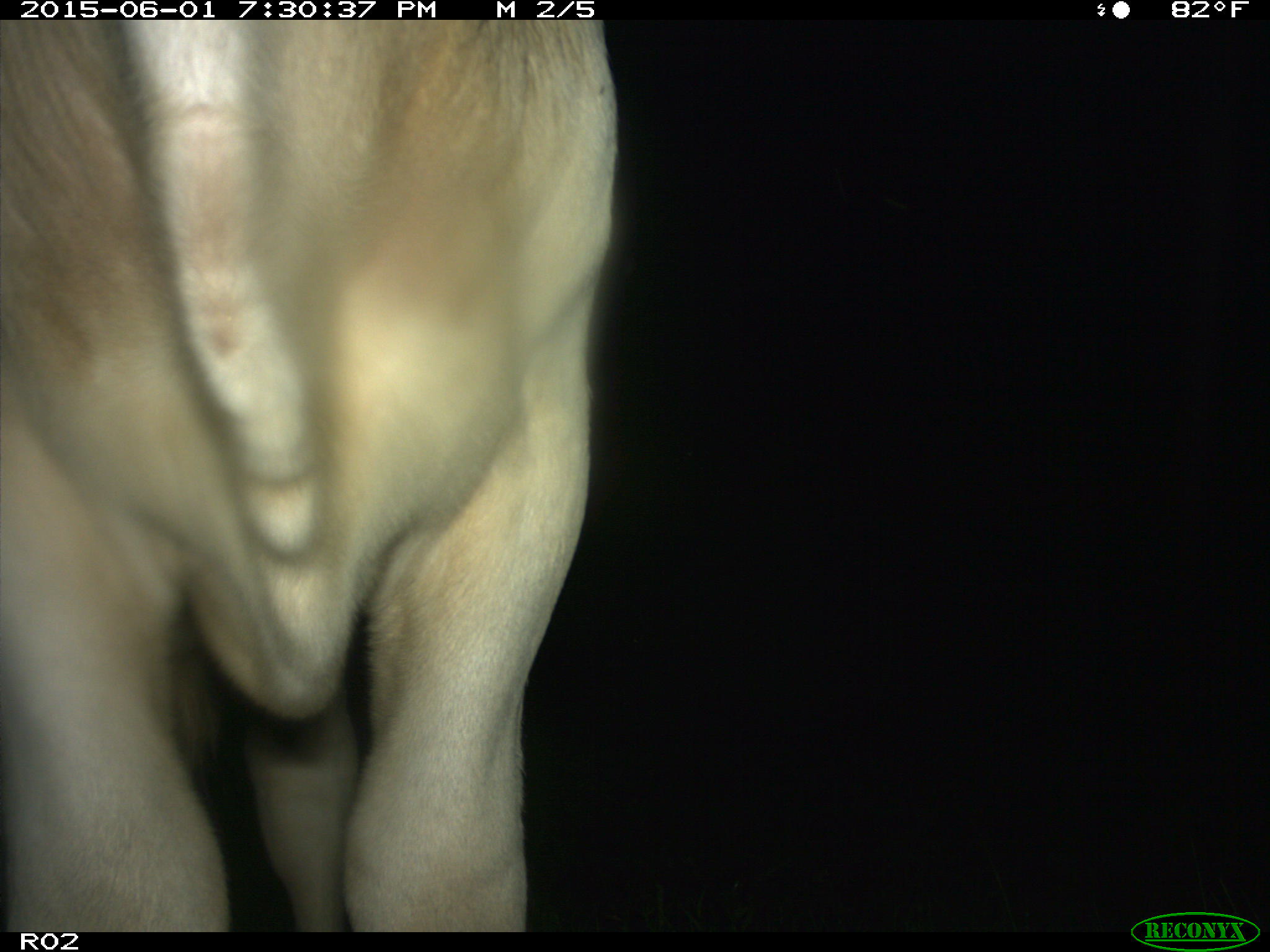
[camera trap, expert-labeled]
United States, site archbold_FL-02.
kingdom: Animalia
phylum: Chordata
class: Mammalia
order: Artiodactyla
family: Bovidae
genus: Bos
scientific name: Bos taurus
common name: domestic cow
Bos taurus (domestic cow).